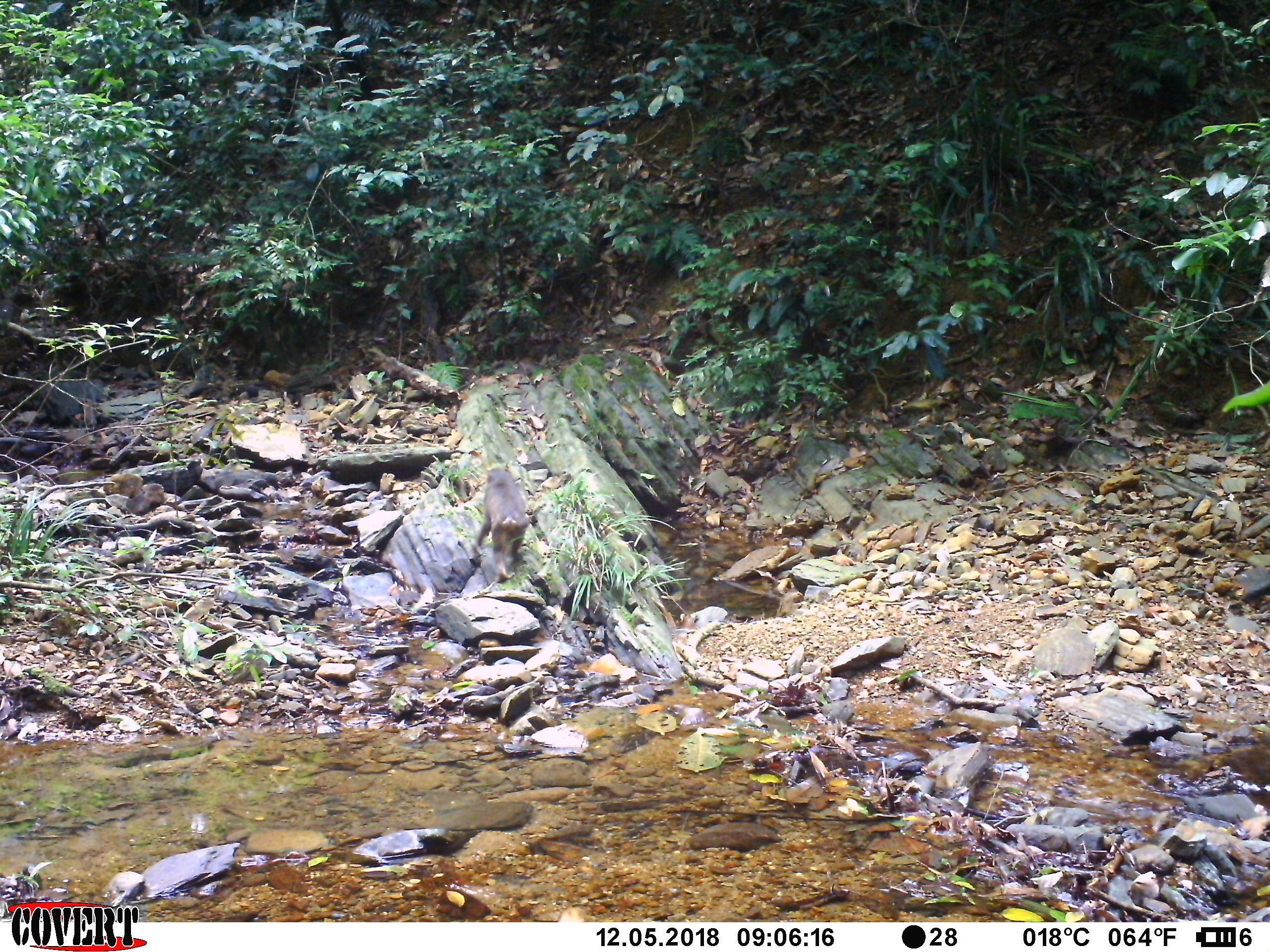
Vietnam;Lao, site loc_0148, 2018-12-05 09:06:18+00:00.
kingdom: Animalia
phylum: Chordata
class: Mammalia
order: Primates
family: Cercopithecidae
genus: Macaca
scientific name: Macaca arctoides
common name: stump-tailed macaque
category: stump tailed macaque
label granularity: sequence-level